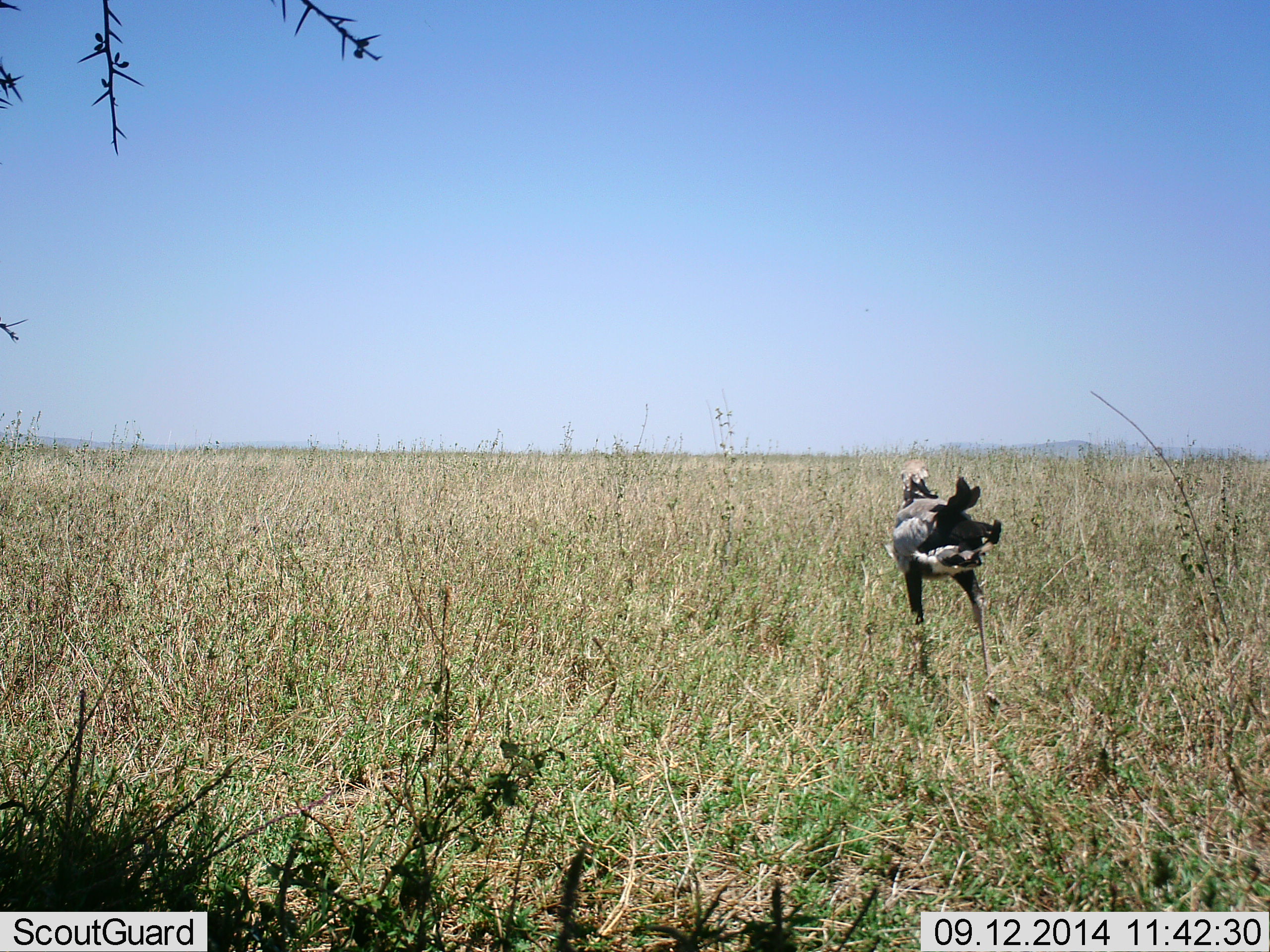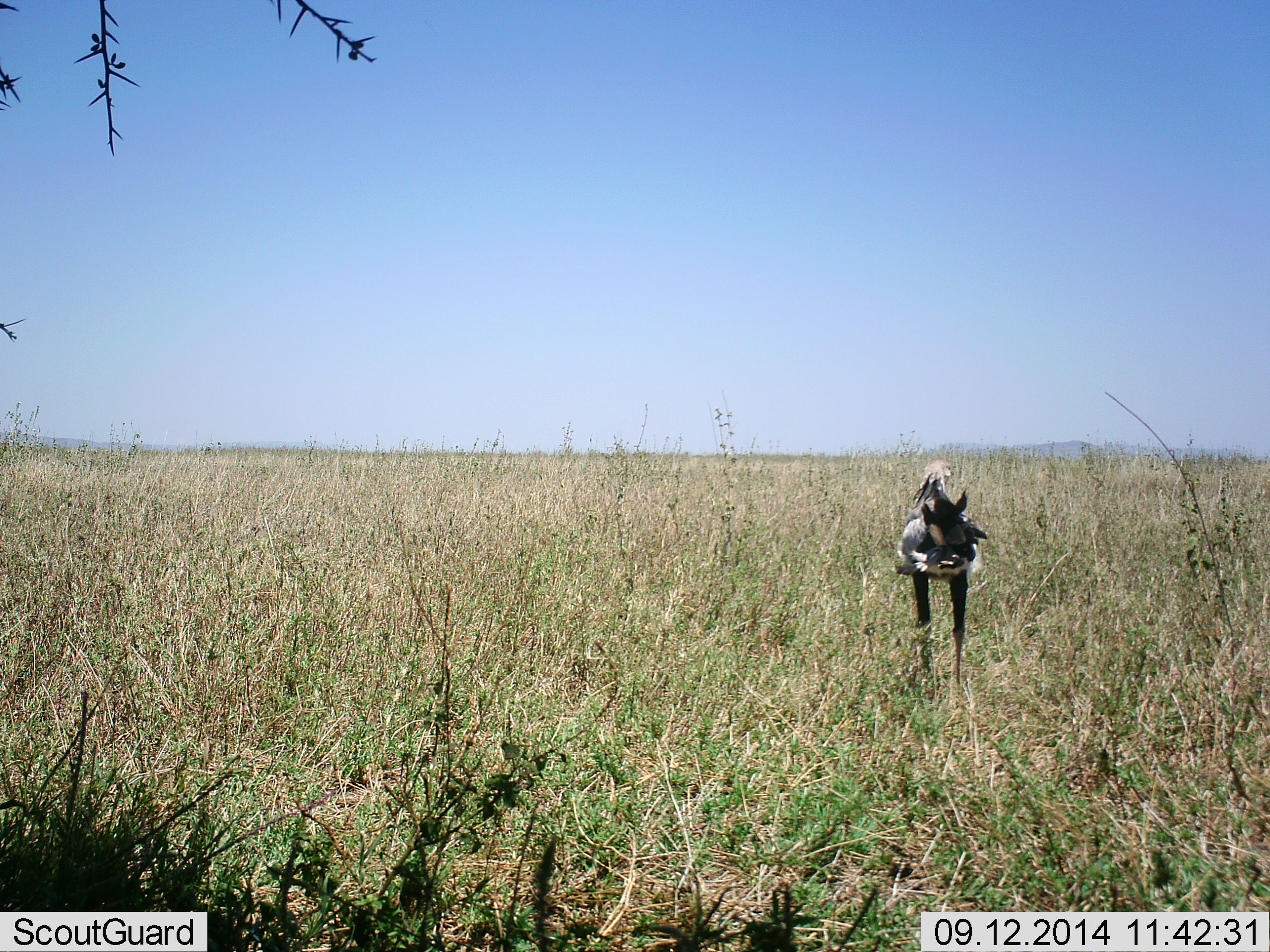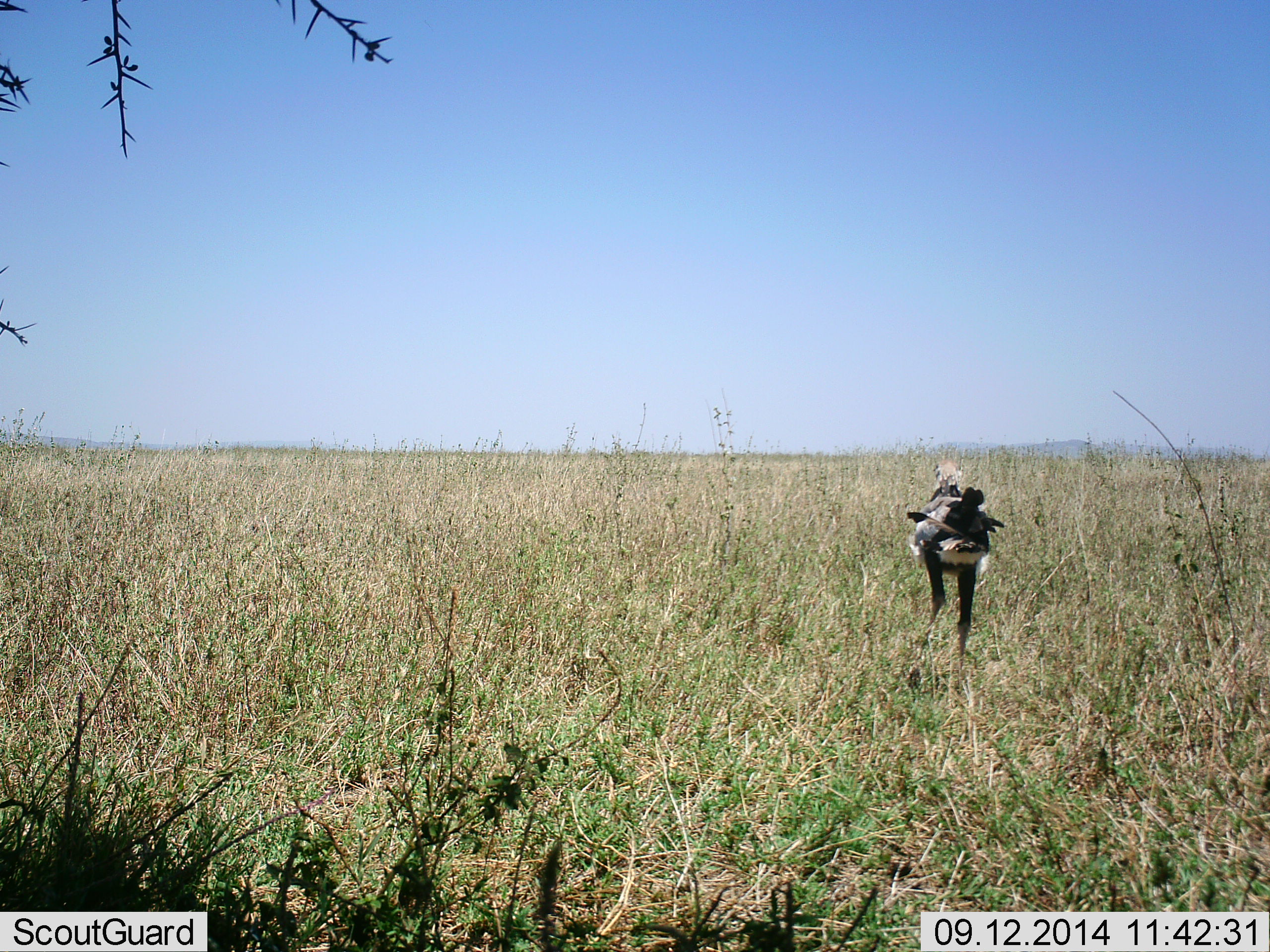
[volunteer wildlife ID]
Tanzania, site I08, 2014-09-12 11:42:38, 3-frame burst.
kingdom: Animalia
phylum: Chordata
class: Aves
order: Accipitriformes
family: Sagittariidae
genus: Sagittarius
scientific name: Sagittarius serpentarius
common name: secretary bird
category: secretarybird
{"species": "secretarybird (secretary bird) (Sagittarius serpentarius)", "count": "1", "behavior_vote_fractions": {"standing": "80%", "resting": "0%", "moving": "30%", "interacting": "0%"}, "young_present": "0%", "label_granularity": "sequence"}